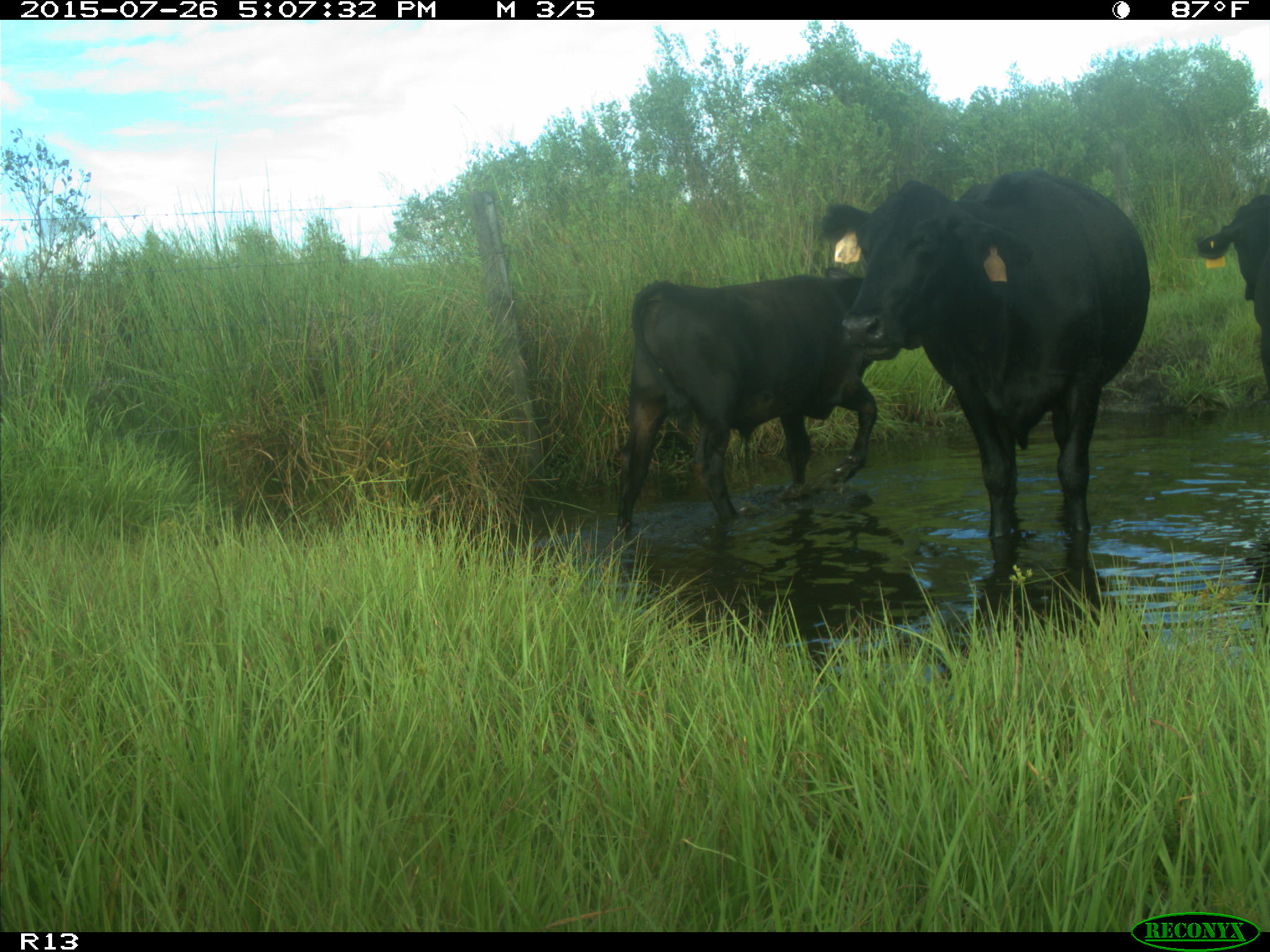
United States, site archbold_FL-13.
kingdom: Animalia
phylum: Chordata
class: Mammalia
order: Artiodactyla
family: Bovidae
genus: Bos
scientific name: Bos taurus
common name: domestic cow